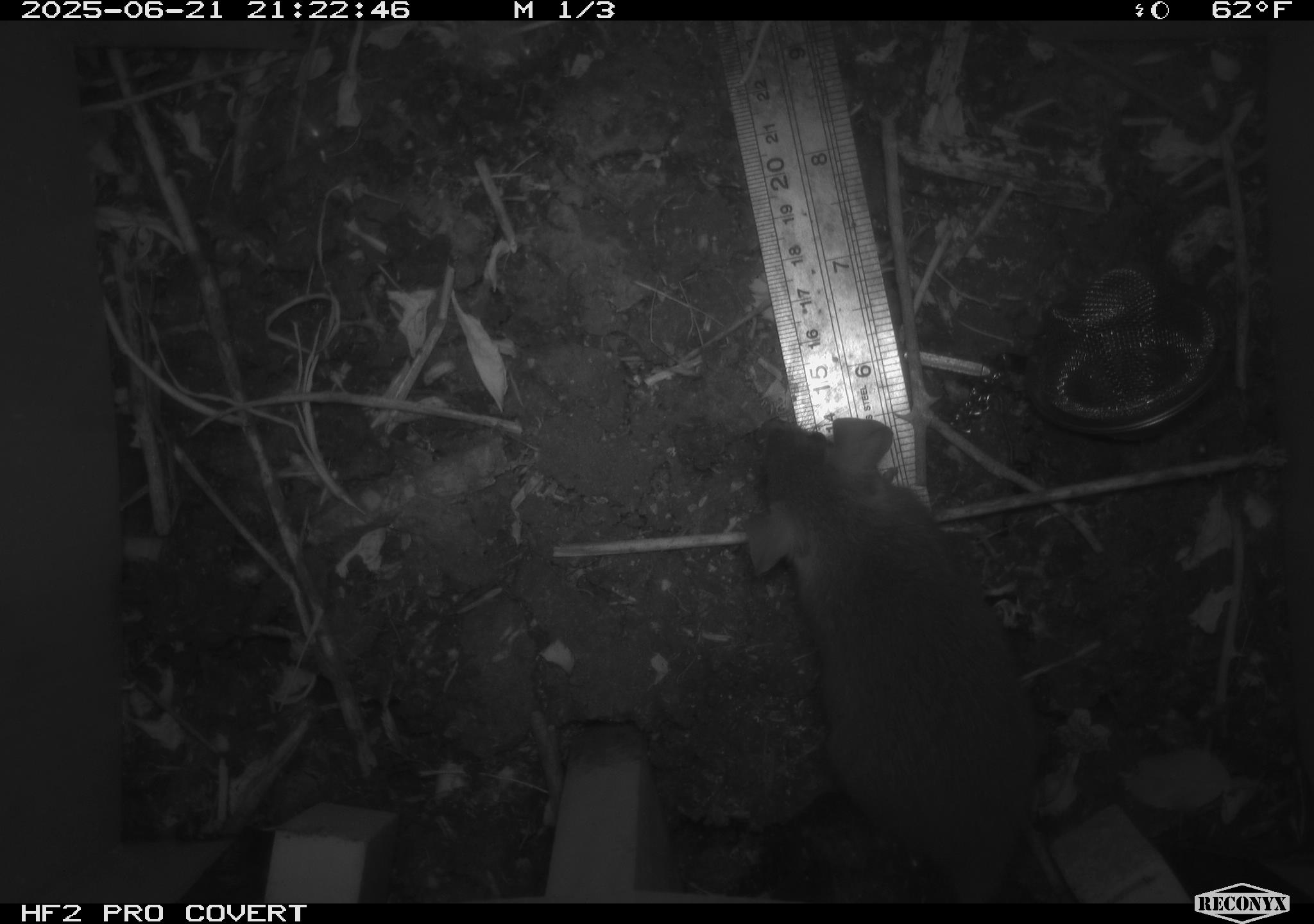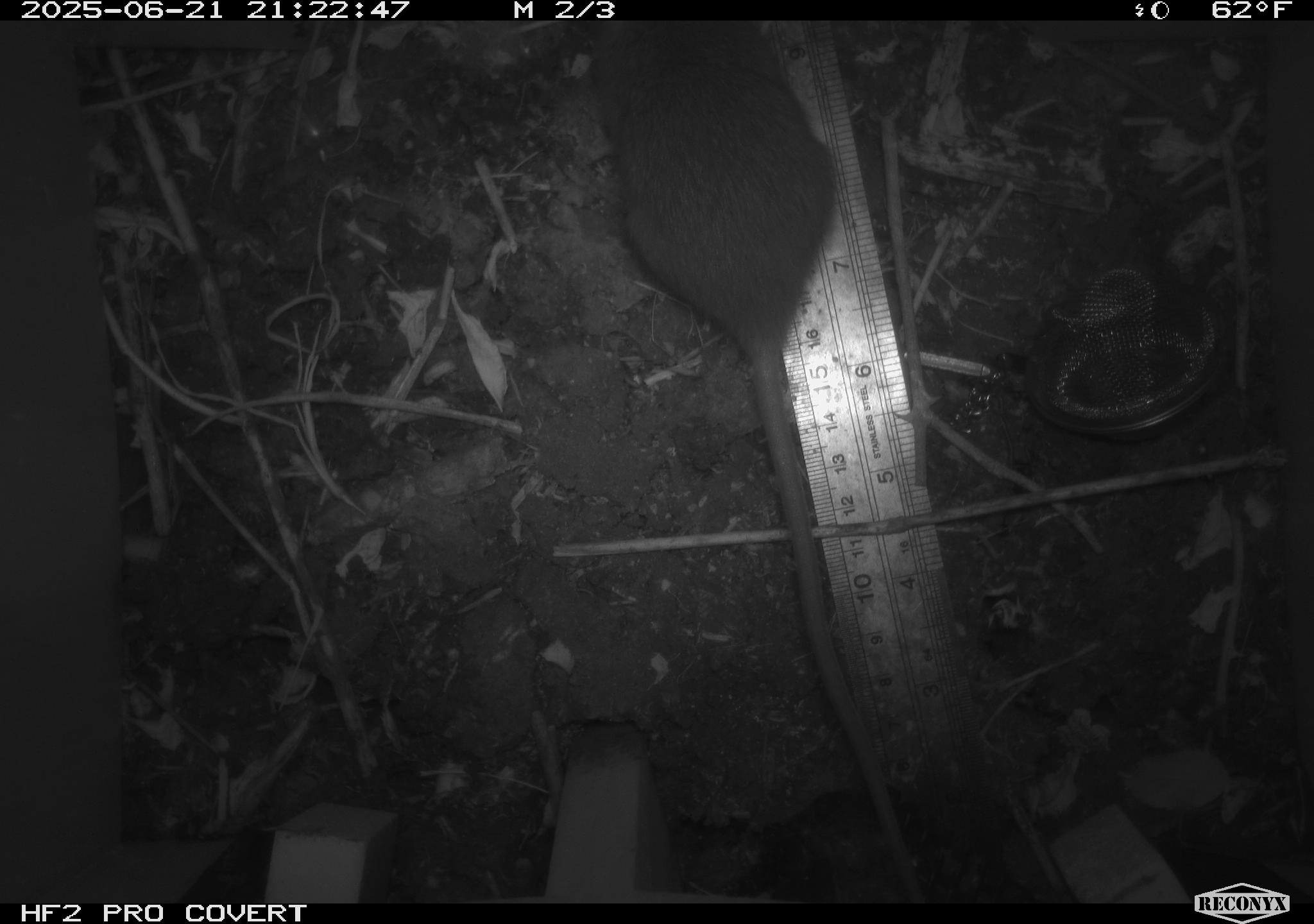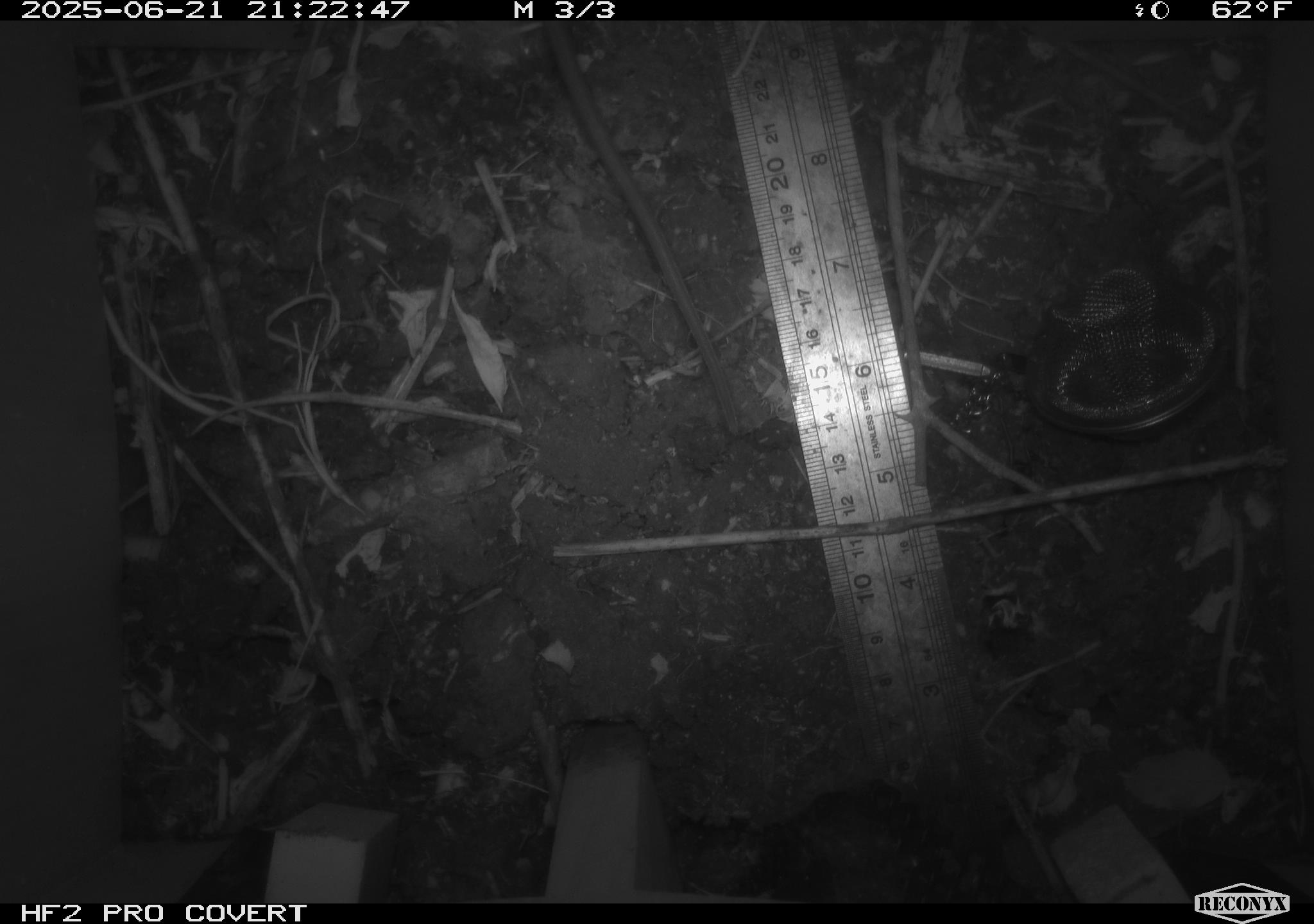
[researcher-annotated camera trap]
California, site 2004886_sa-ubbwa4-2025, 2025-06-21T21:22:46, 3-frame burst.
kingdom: Animalia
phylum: Chordata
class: Mammalia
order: Rodentia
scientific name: Rodentia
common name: rodent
Rodent (Rodentia).